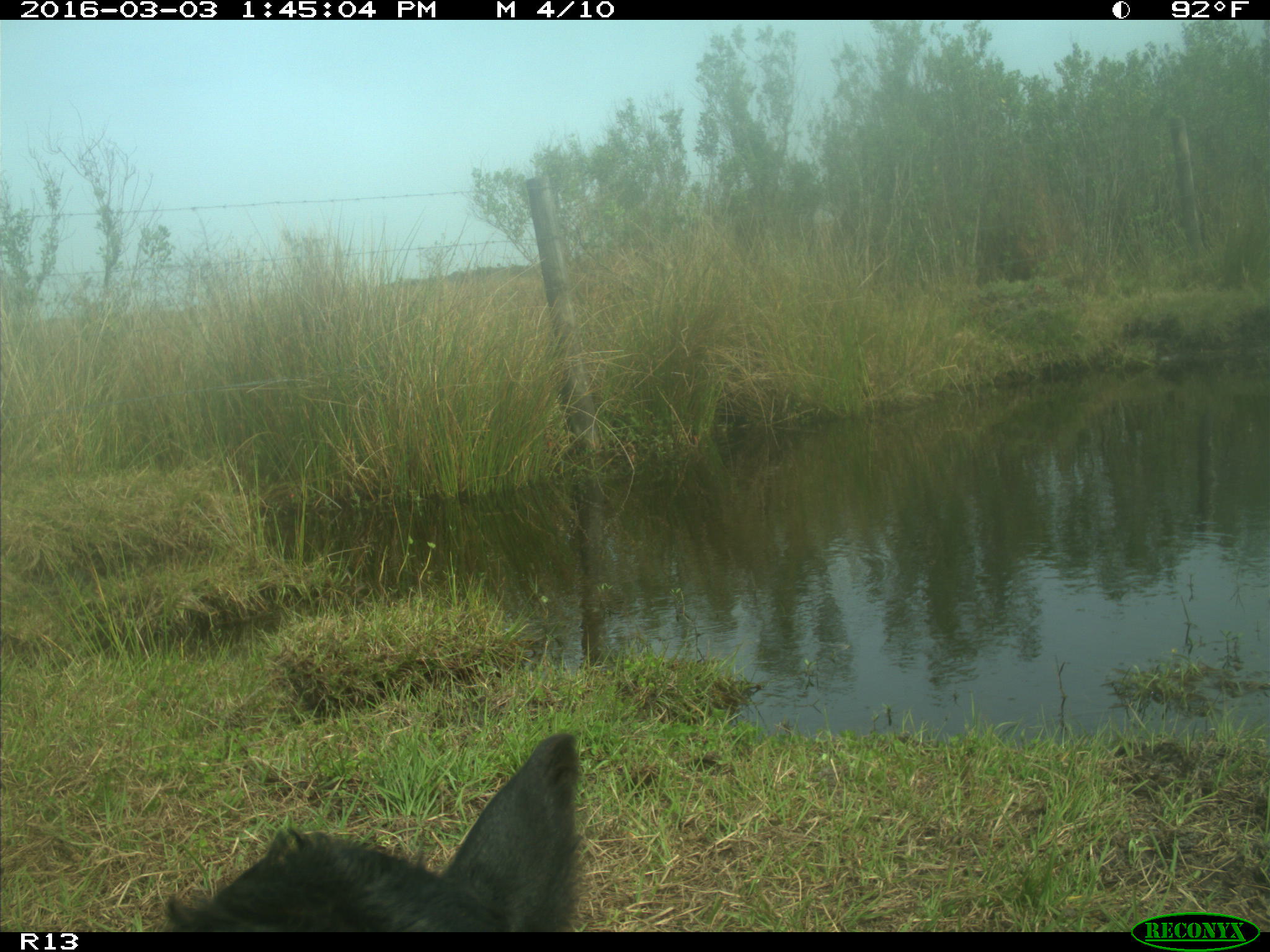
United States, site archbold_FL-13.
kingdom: Animalia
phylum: Chordata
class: Mammalia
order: Artiodactyla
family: Bovidae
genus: Bos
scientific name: Bos taurus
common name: domestic cow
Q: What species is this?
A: Bos taurus (domestic cow).